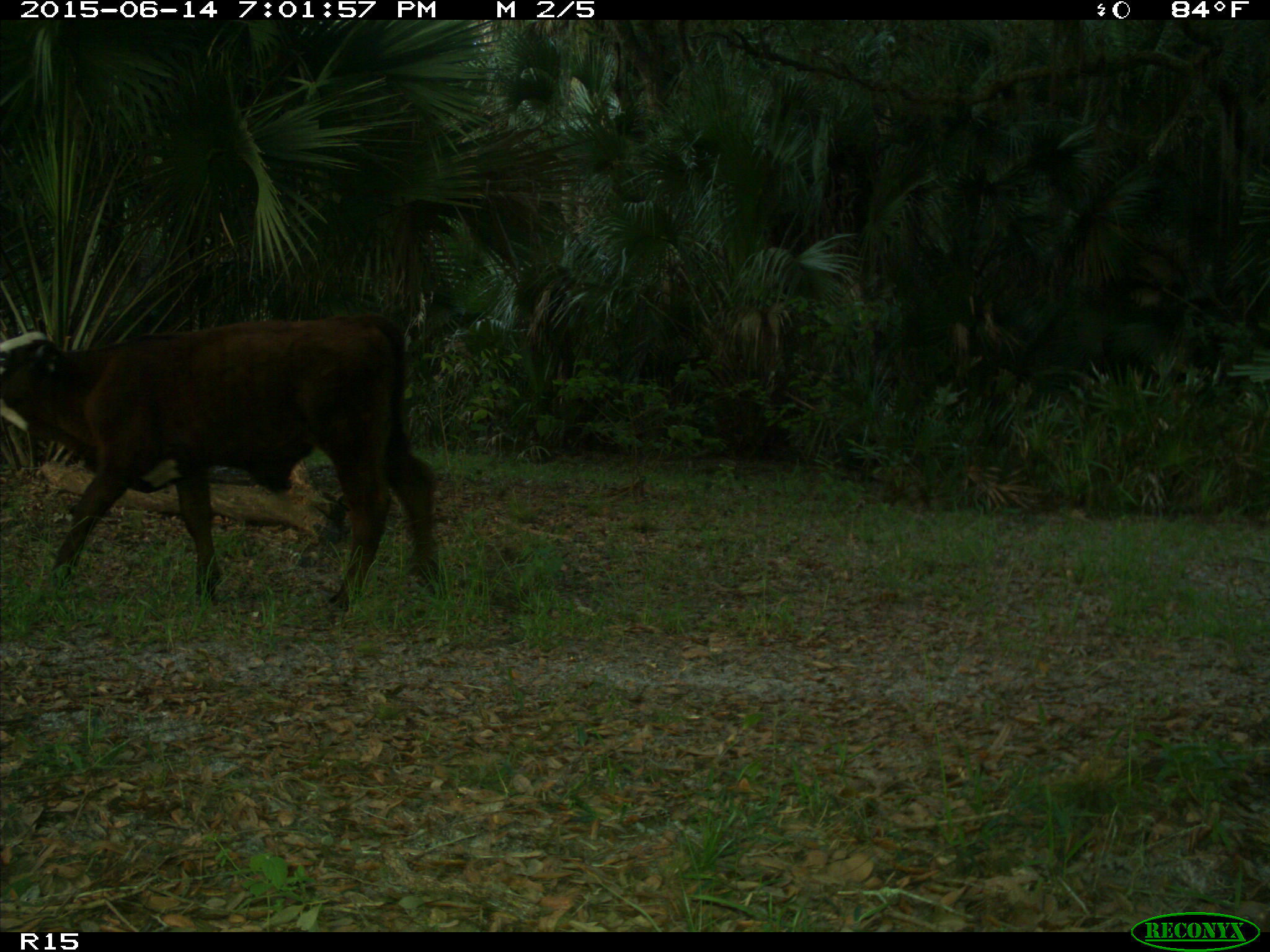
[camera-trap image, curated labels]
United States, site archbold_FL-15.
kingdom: Animalia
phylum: Chordata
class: Mammalia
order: Artiodactyla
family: Bovidae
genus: Bos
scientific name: Bos taurus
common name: domestic cow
Bos taurus (domestic cow).